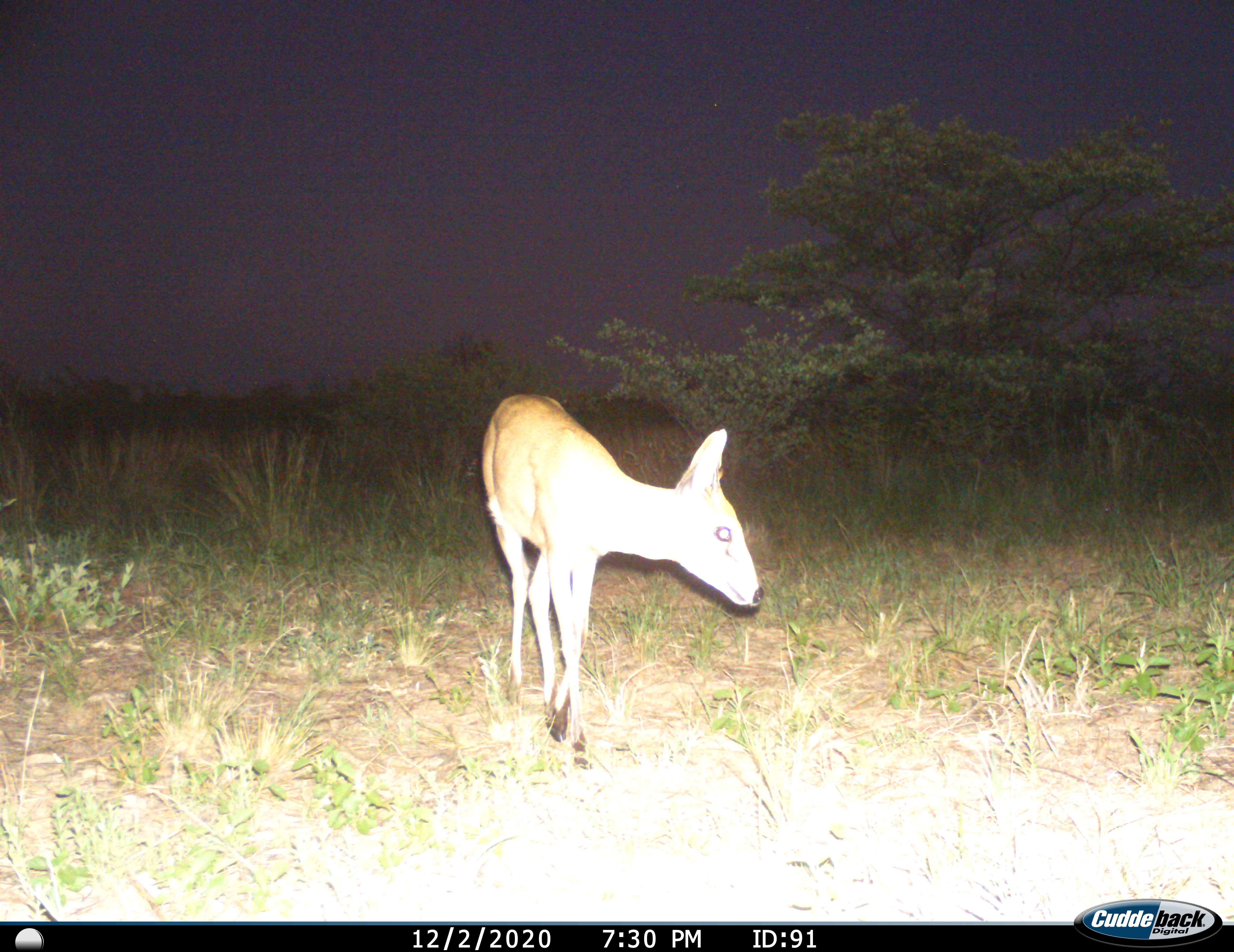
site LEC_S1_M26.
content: unidentified animal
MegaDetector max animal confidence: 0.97